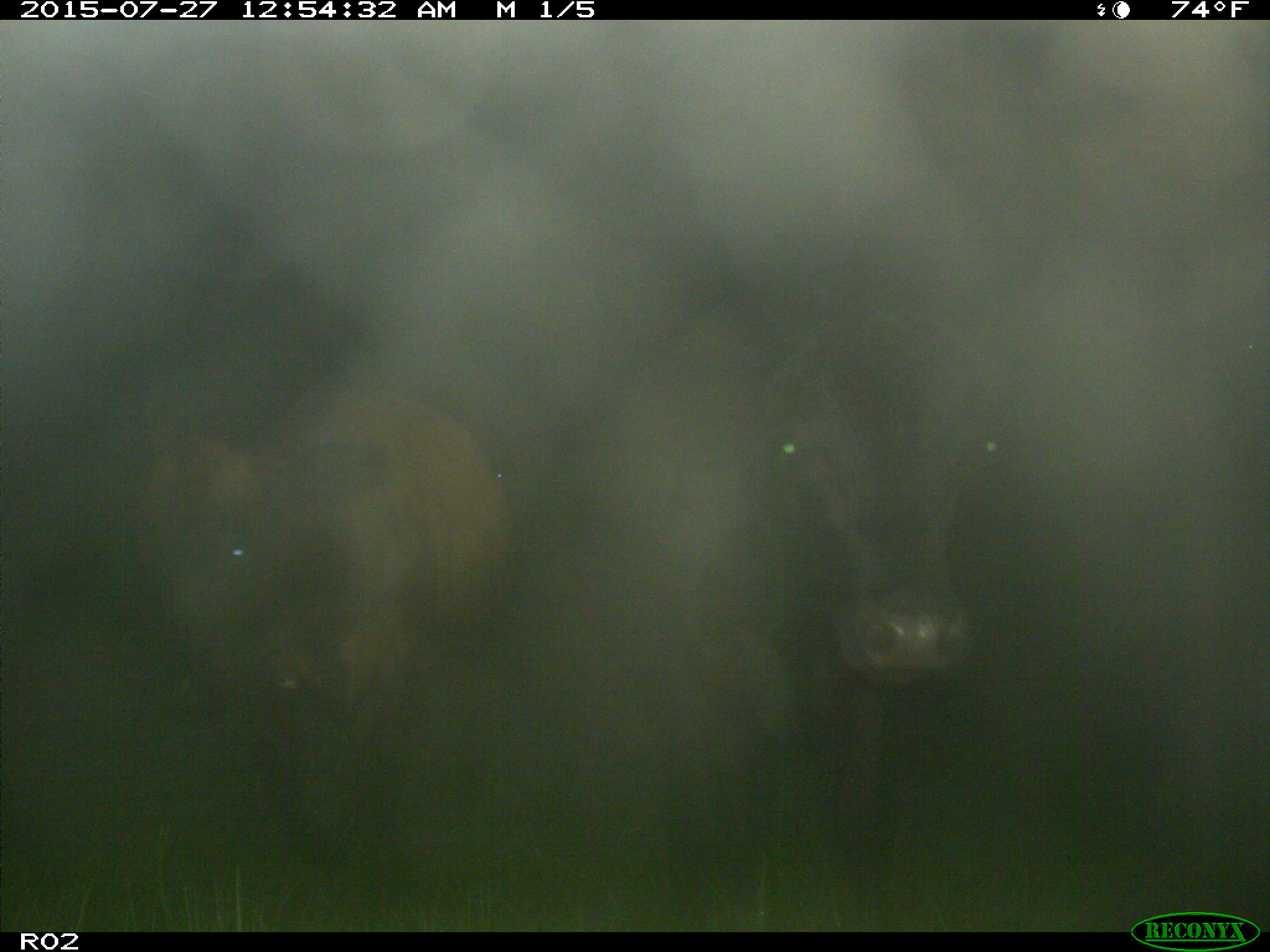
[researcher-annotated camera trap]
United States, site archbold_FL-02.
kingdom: Animalia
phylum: Chordata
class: Mammalia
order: Artiodactyla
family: Bovidae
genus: Bos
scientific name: Bos taurus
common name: domestic cow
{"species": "Bos taurus (domestic cow)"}